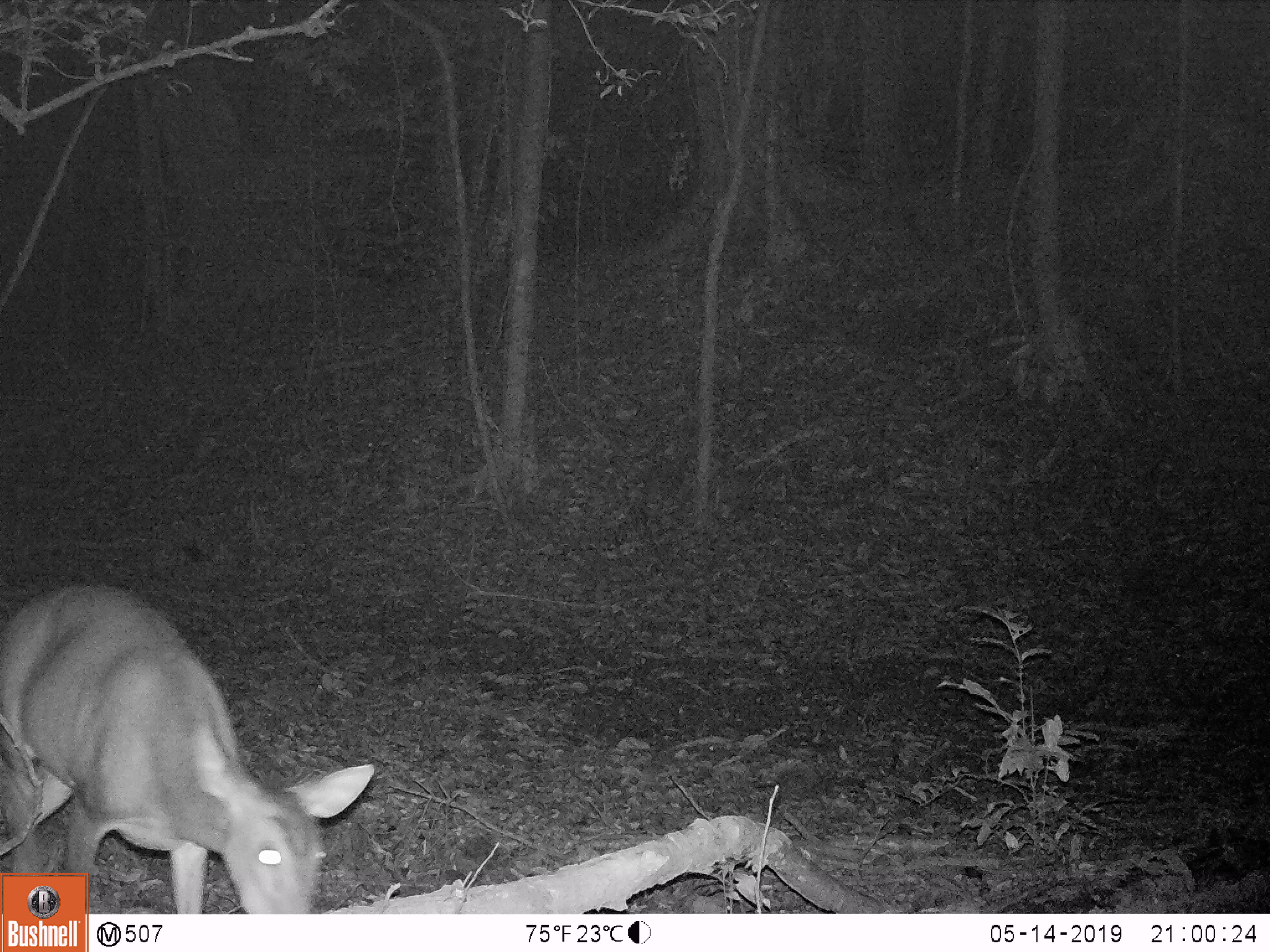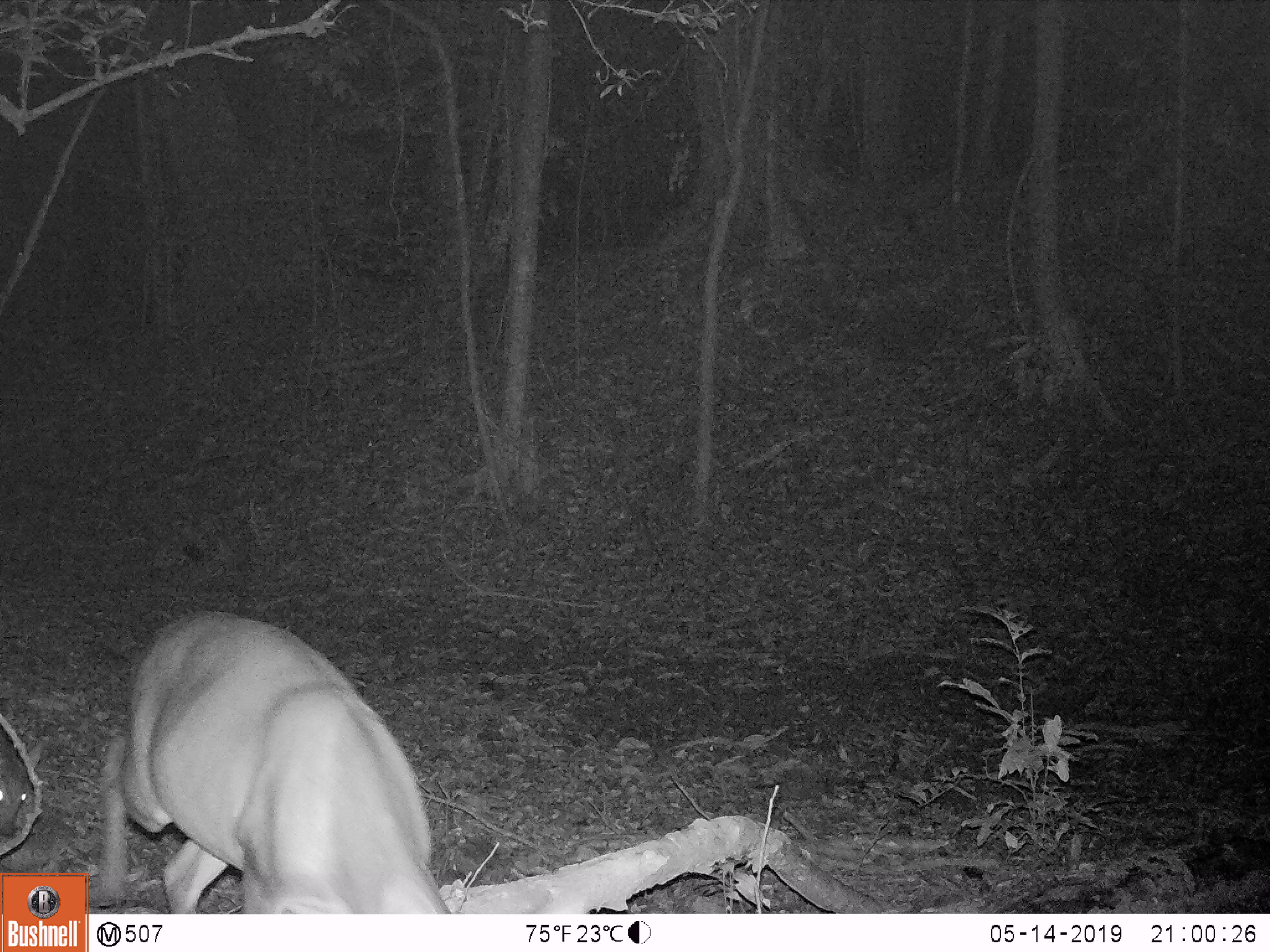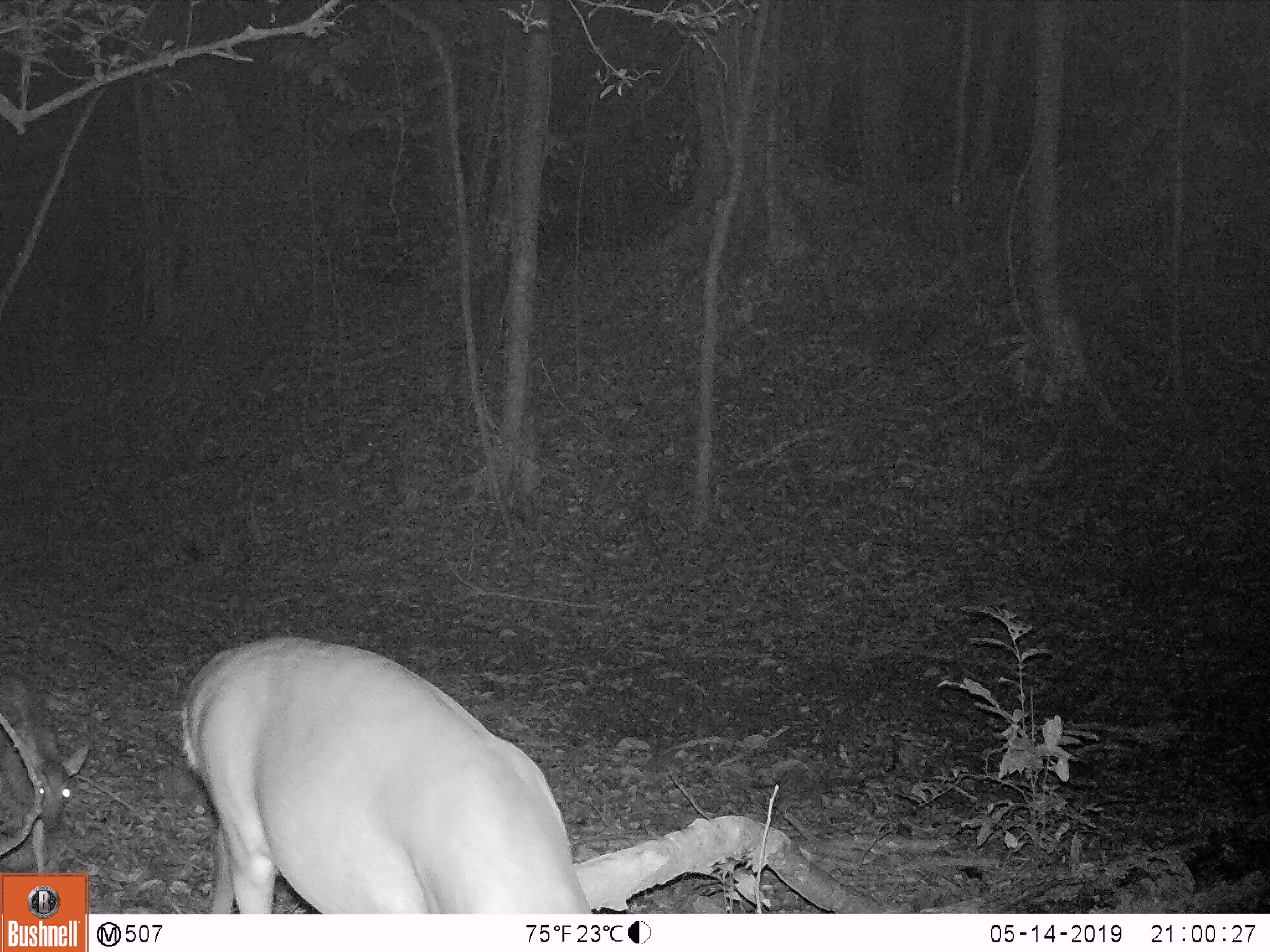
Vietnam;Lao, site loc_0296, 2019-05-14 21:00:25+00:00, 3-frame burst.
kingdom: Animalia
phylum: Chordata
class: Mammalia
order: Artiodactyla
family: Cervidae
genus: Muntiacus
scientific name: Muntiacus vuquangensis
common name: large-antlered muntjac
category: large antlered muntjac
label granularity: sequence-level